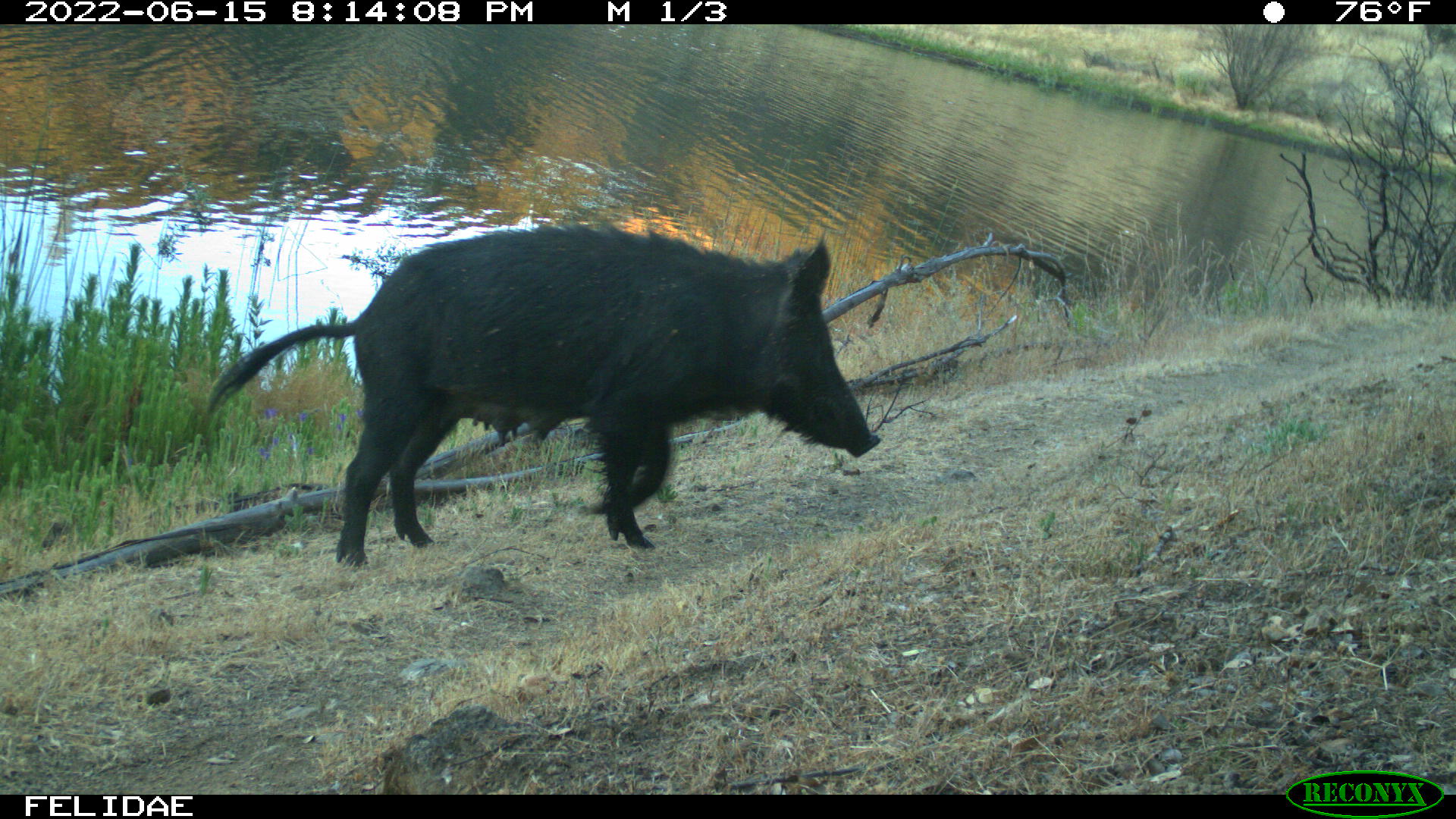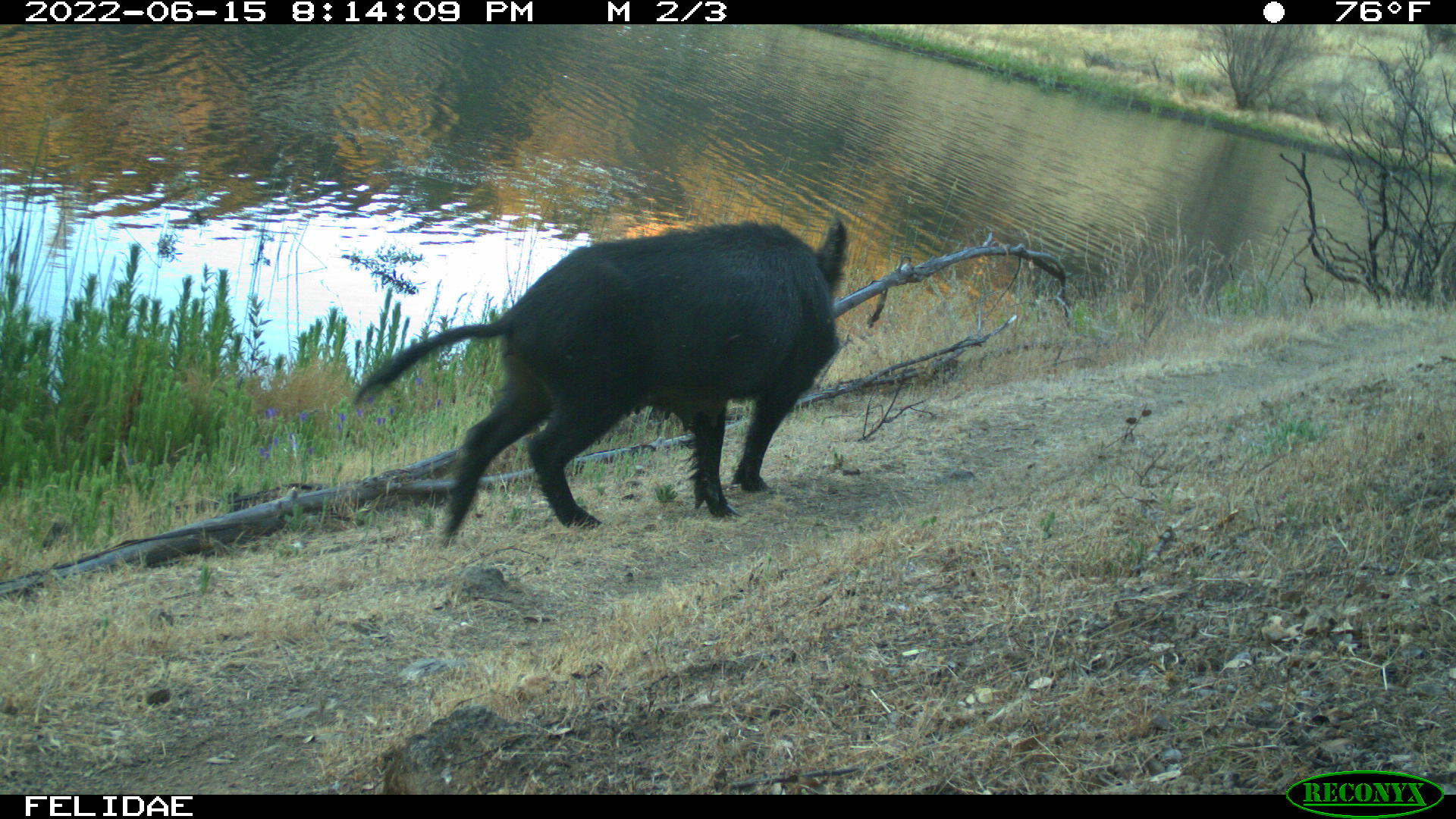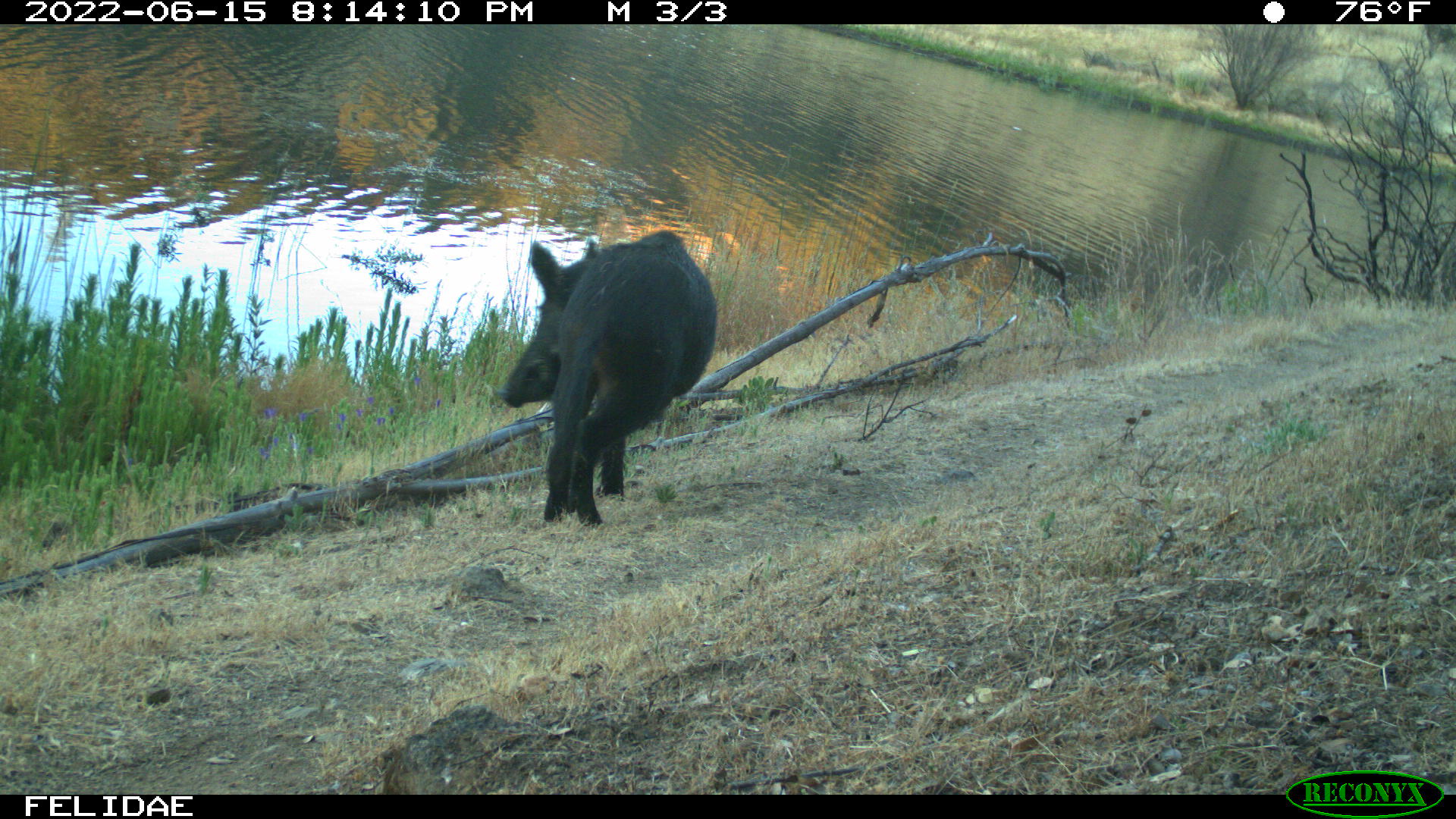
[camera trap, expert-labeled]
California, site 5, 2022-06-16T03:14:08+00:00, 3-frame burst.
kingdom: Animalia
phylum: Chordata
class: Mammalia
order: Artiodactyla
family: Suidae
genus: Sus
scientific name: Sus scrofa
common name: wild boar